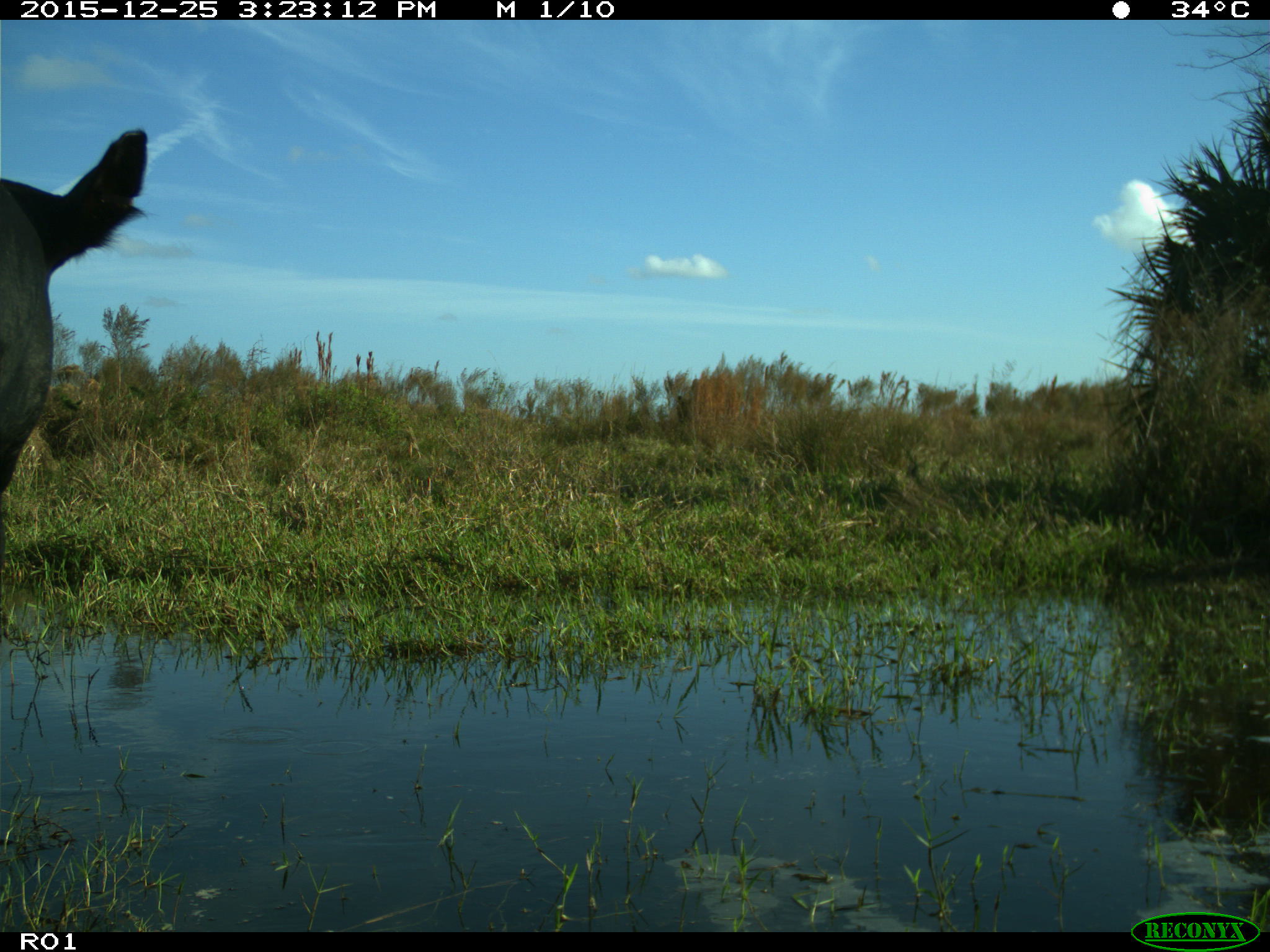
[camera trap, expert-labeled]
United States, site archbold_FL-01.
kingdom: Animalia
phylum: Chordata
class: Mammalia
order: Artiodactyla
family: Bovidae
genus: Bos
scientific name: Bos taurus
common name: domestic cow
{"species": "Bos taurus (domestic cow)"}